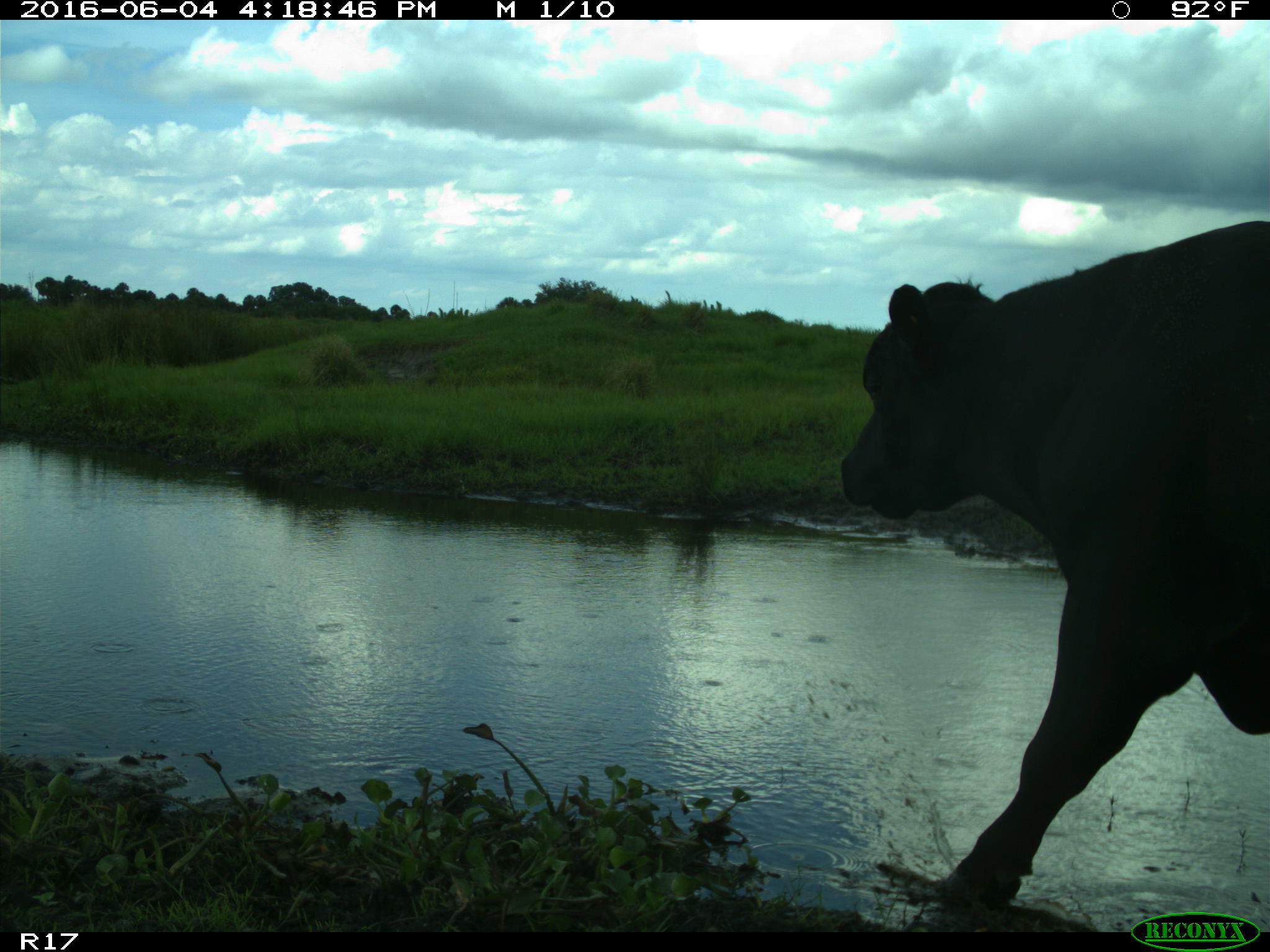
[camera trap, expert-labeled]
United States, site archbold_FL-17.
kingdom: Animalia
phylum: Chordata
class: Mammalia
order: Artiodactyla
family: Bovidae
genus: Bos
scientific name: Bos taurus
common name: domestic cow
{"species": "Bos taurus (domestic cow)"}